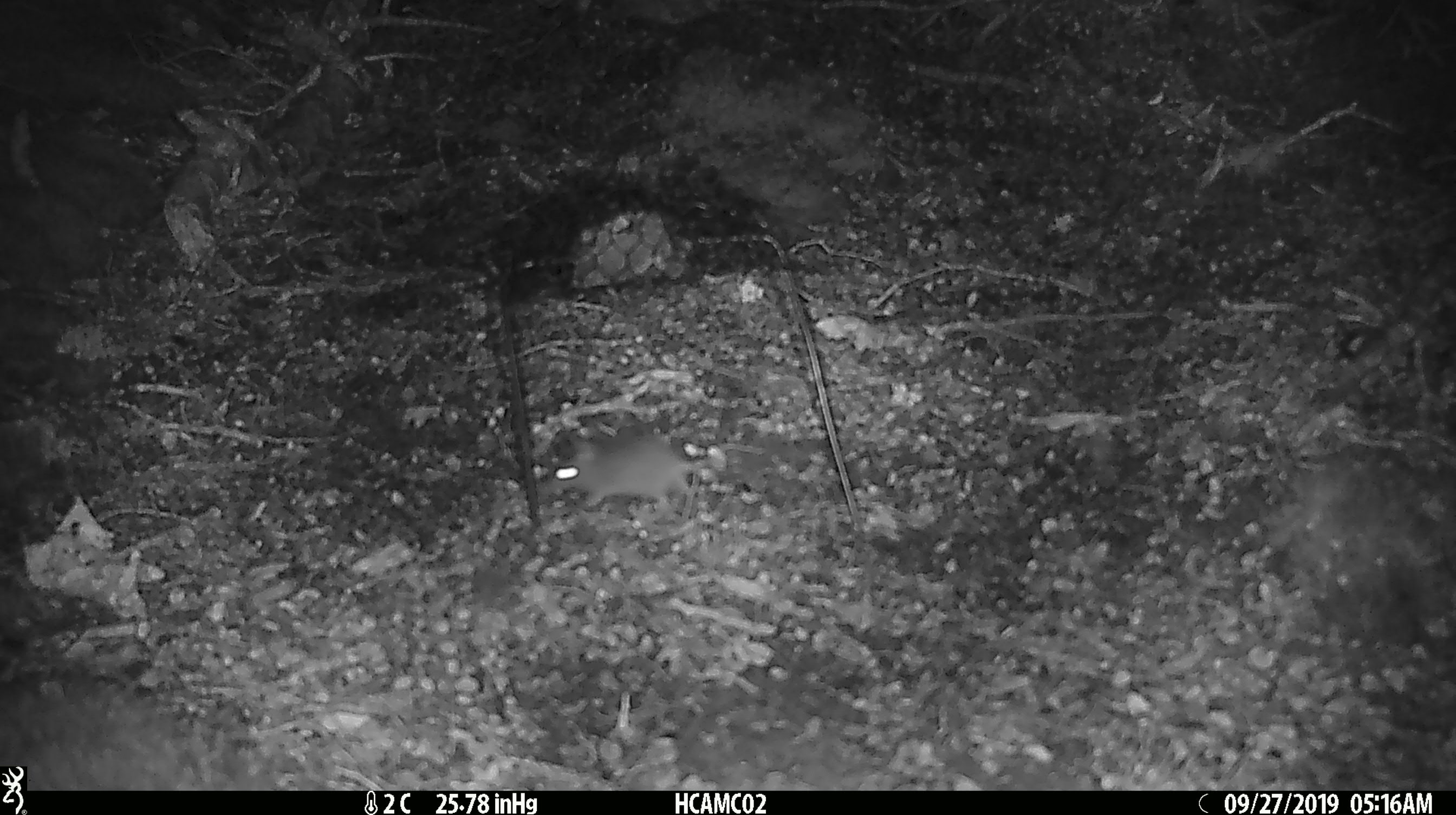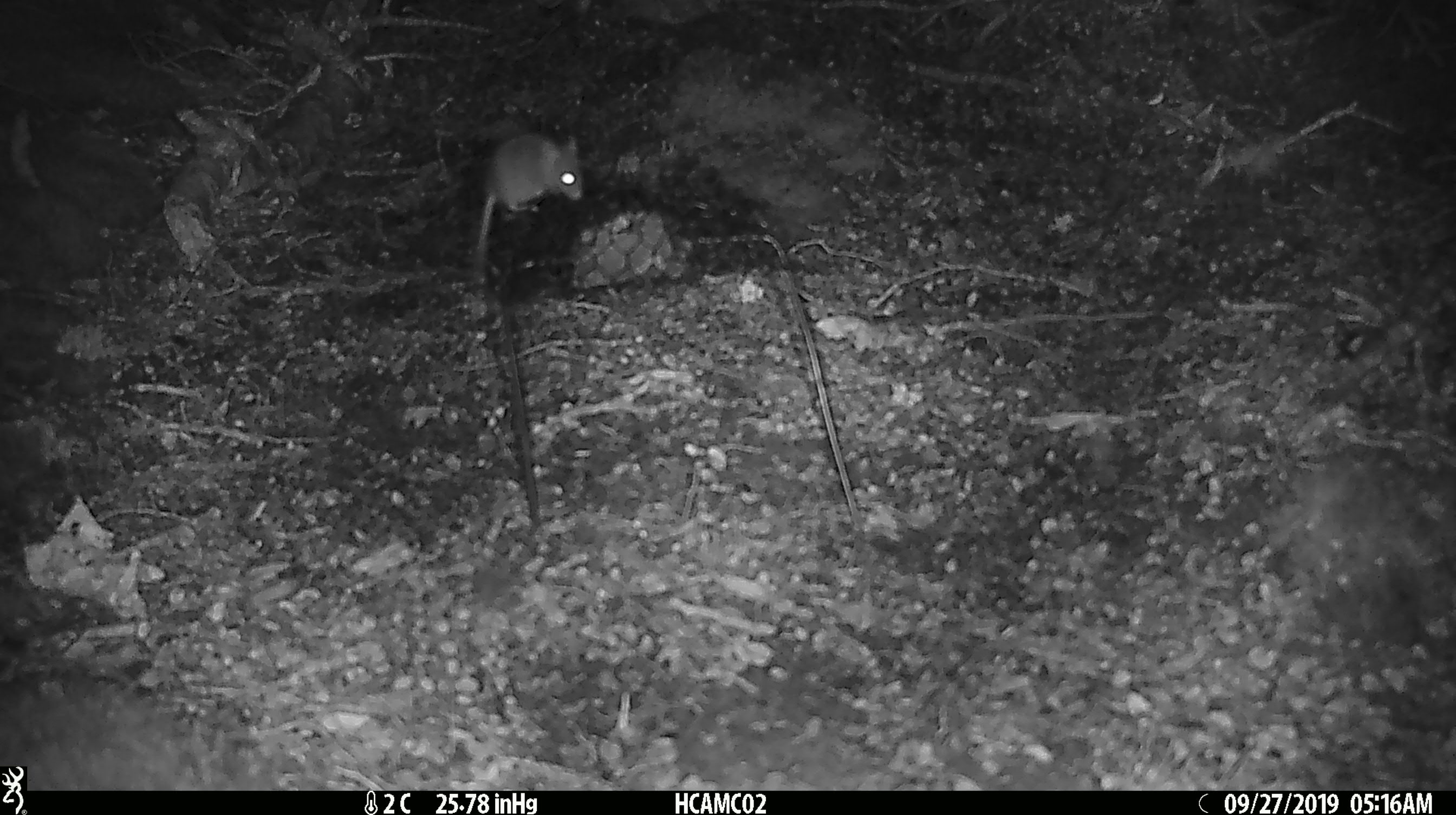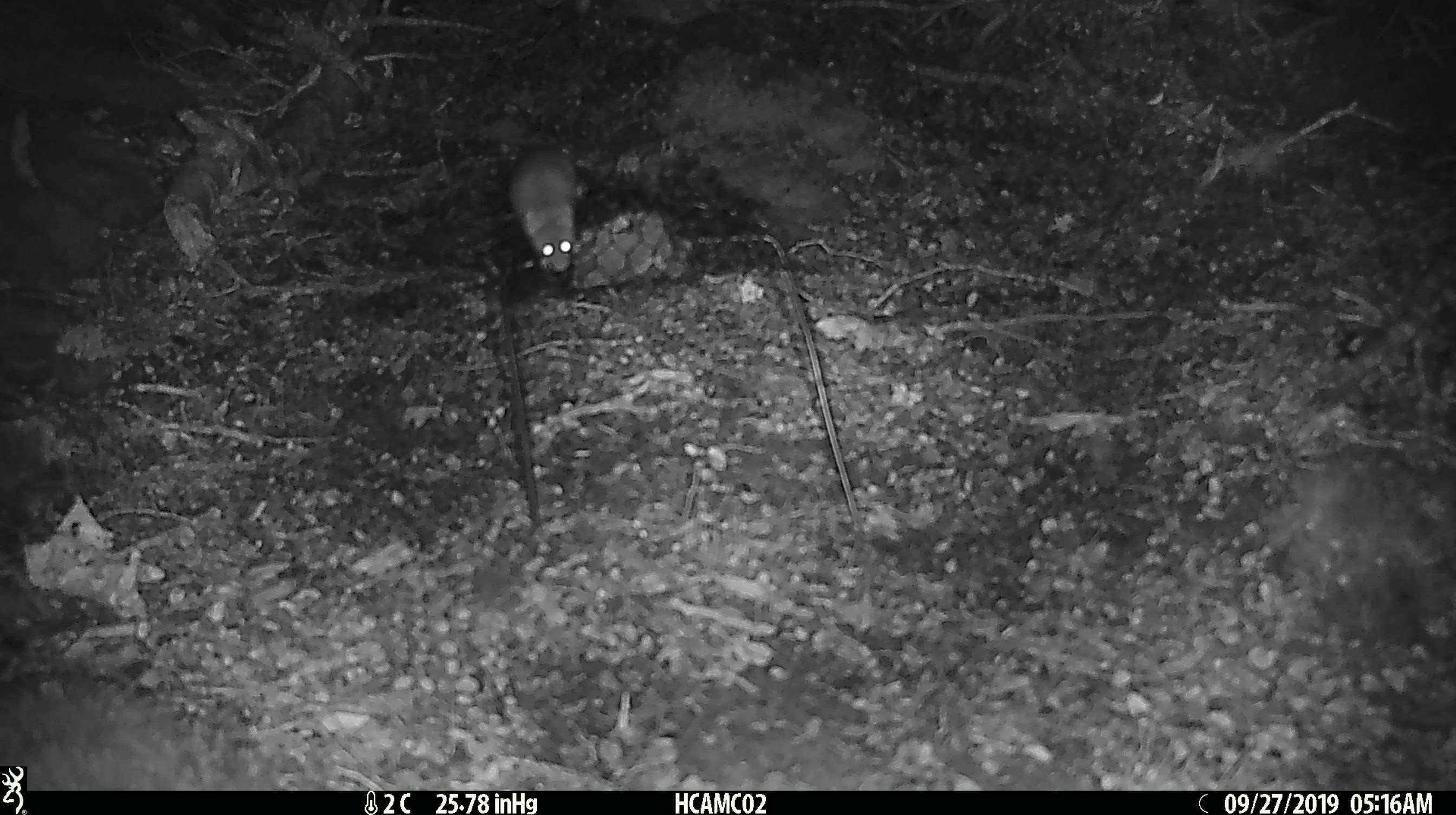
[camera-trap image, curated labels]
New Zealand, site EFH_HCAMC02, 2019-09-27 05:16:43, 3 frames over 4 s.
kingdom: Animalia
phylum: Chordata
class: Mammalia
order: Rodentia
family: Muridae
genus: Mus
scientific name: Mus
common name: mouse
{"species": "mouse (Mus)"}